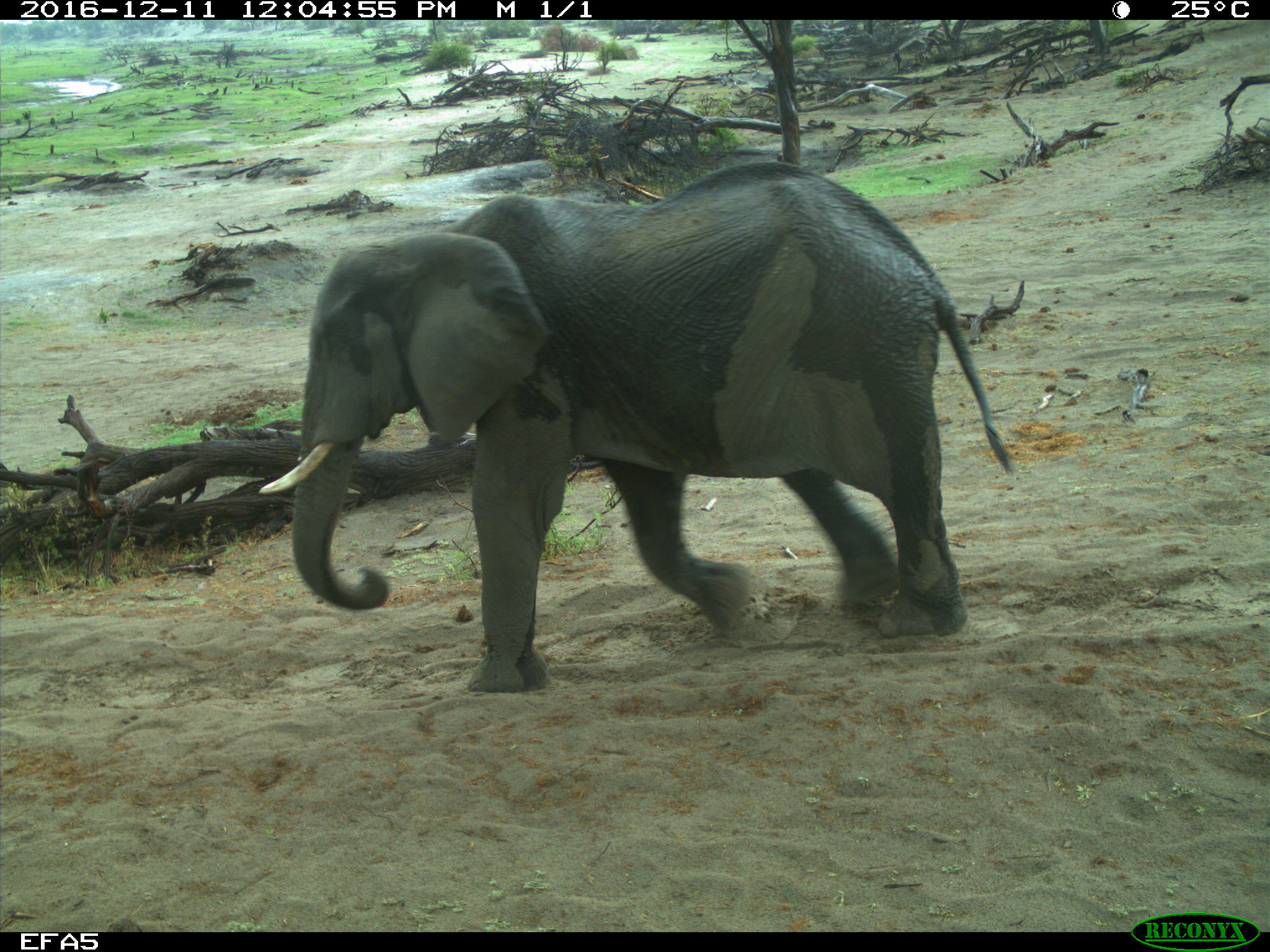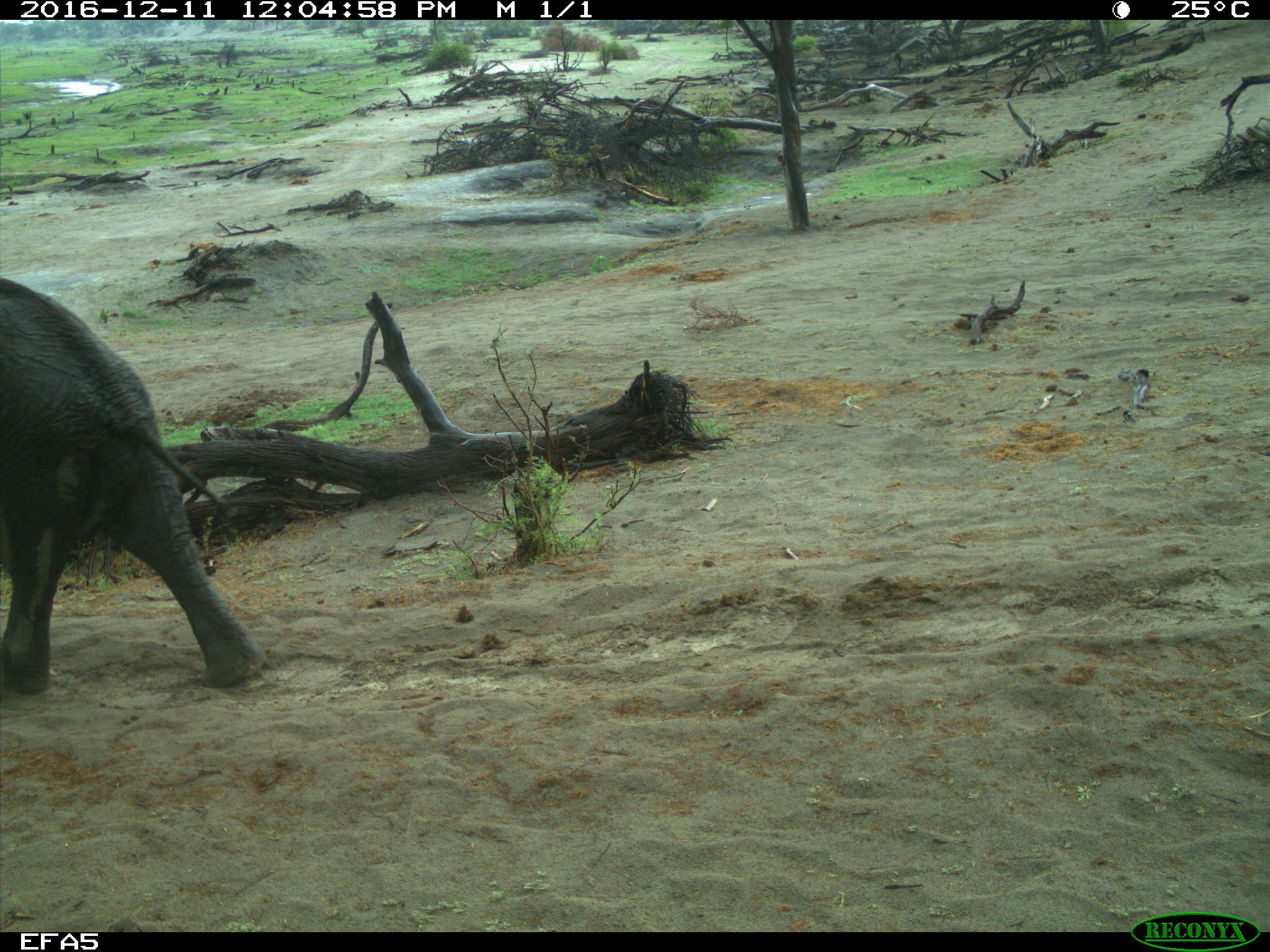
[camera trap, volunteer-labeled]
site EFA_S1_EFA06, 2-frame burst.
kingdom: Animalia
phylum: Chordata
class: Mammalia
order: Proboscidea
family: Elephantidae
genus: Loxodonta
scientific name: Loxodonta africana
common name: african bush elephant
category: elephant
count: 1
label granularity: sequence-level